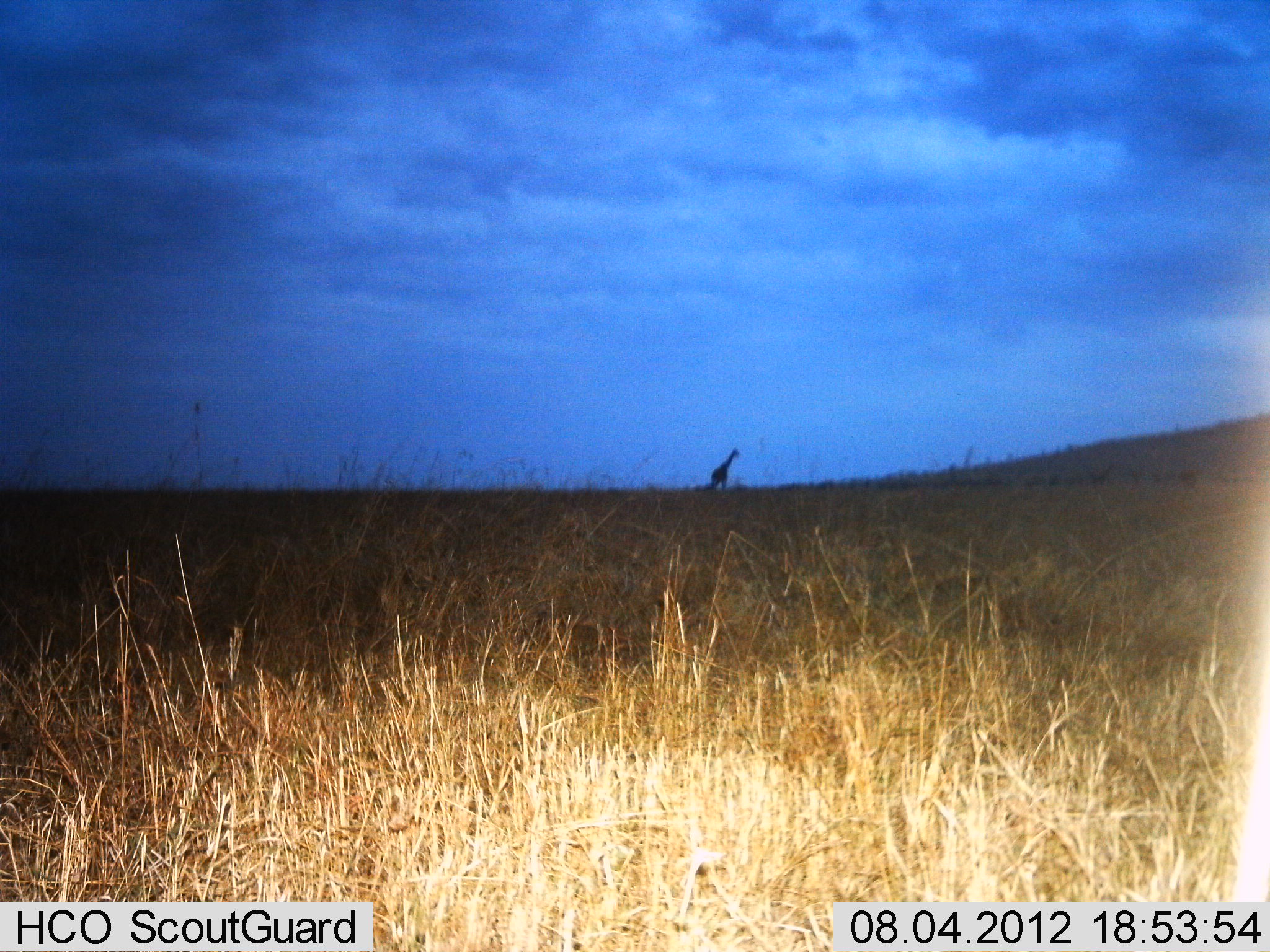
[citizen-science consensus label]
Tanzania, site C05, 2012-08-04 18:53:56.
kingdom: Animalia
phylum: Chordata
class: Mammalia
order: Artiodactyla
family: Giraffidae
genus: Giraffa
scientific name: Giraffa camelopardalis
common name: giraffe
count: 1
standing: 90%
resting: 0%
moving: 10%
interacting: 0%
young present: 0%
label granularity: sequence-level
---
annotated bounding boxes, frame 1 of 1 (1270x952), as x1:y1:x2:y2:
animal: 710:446:741:494